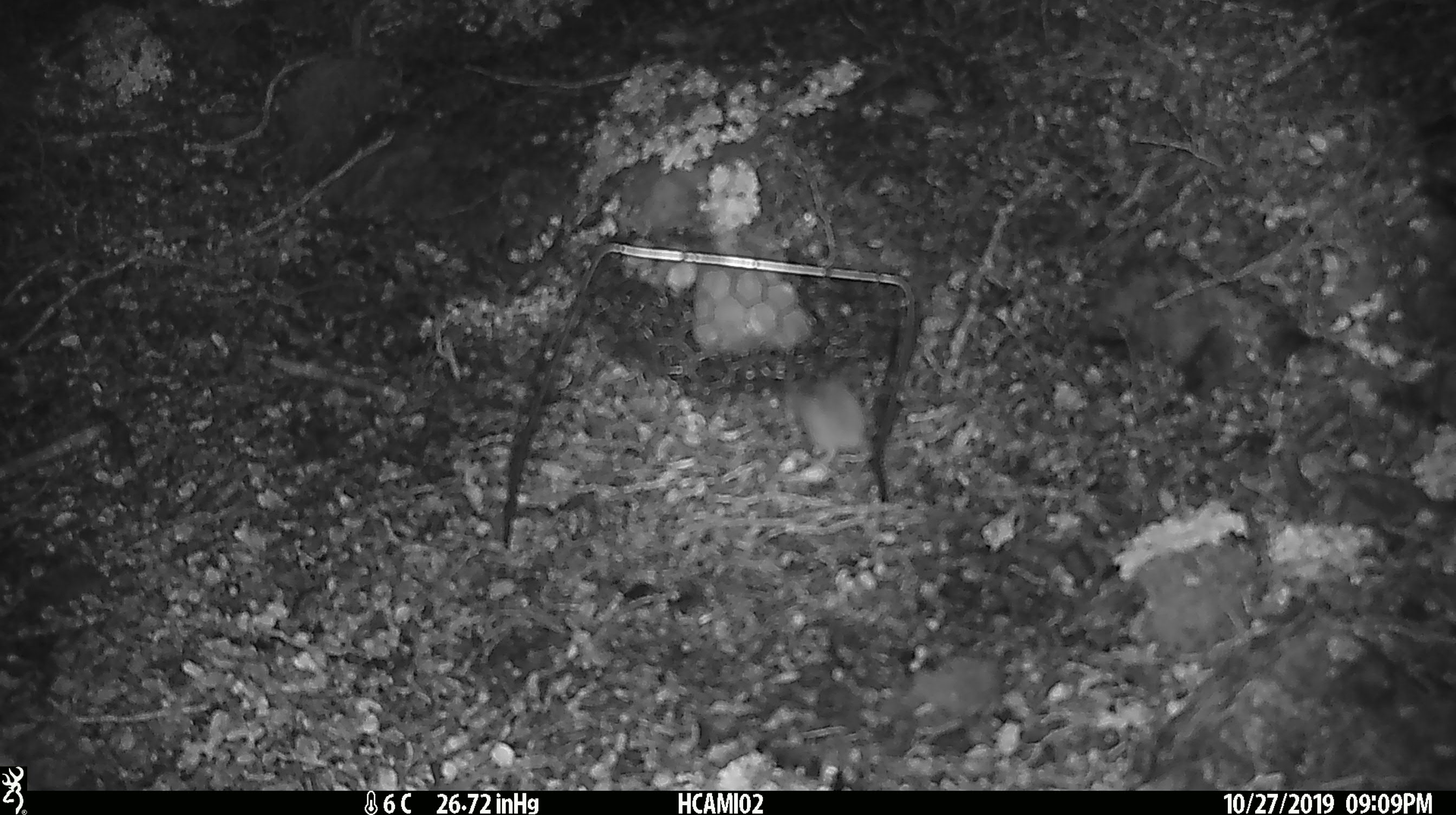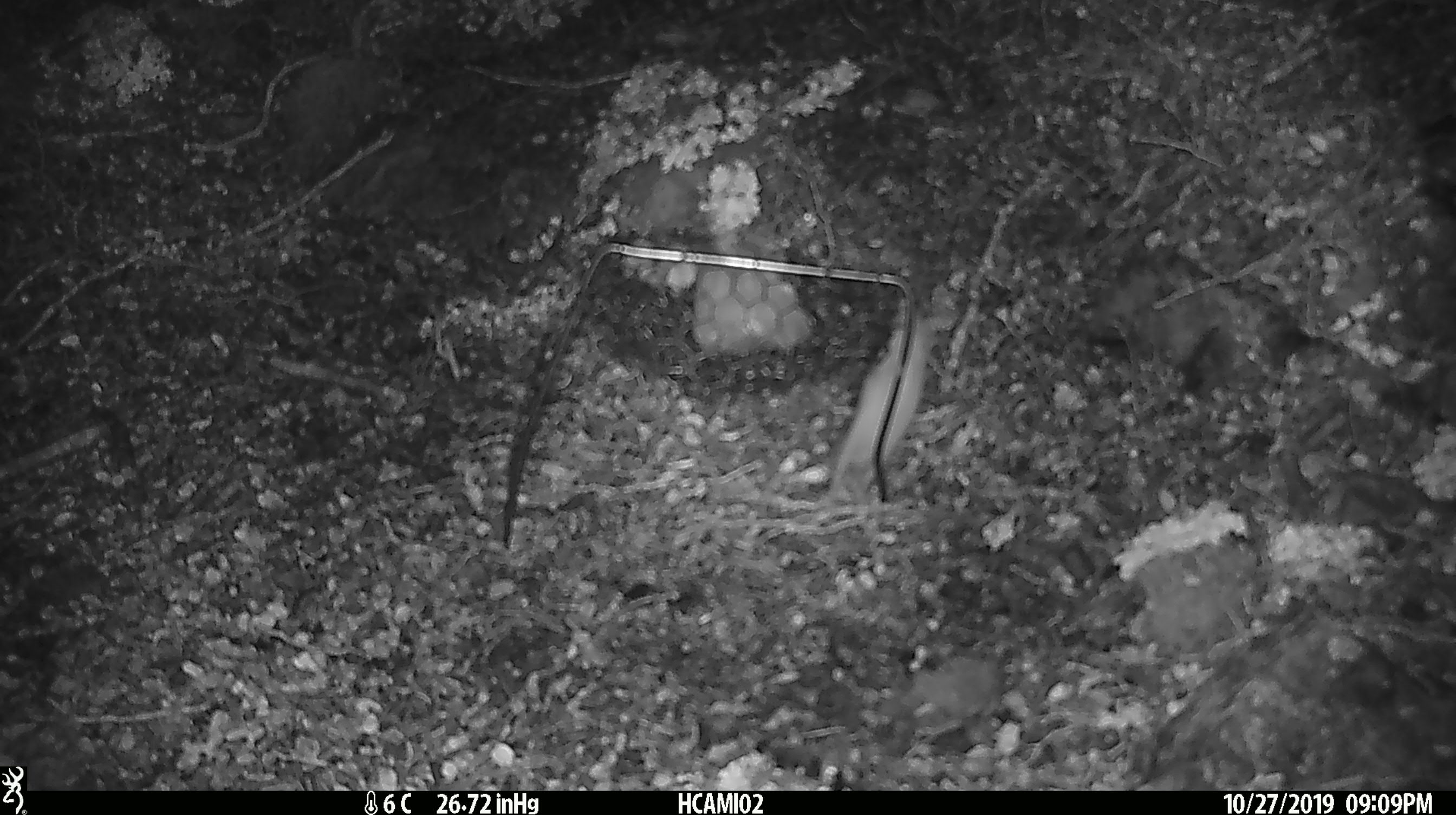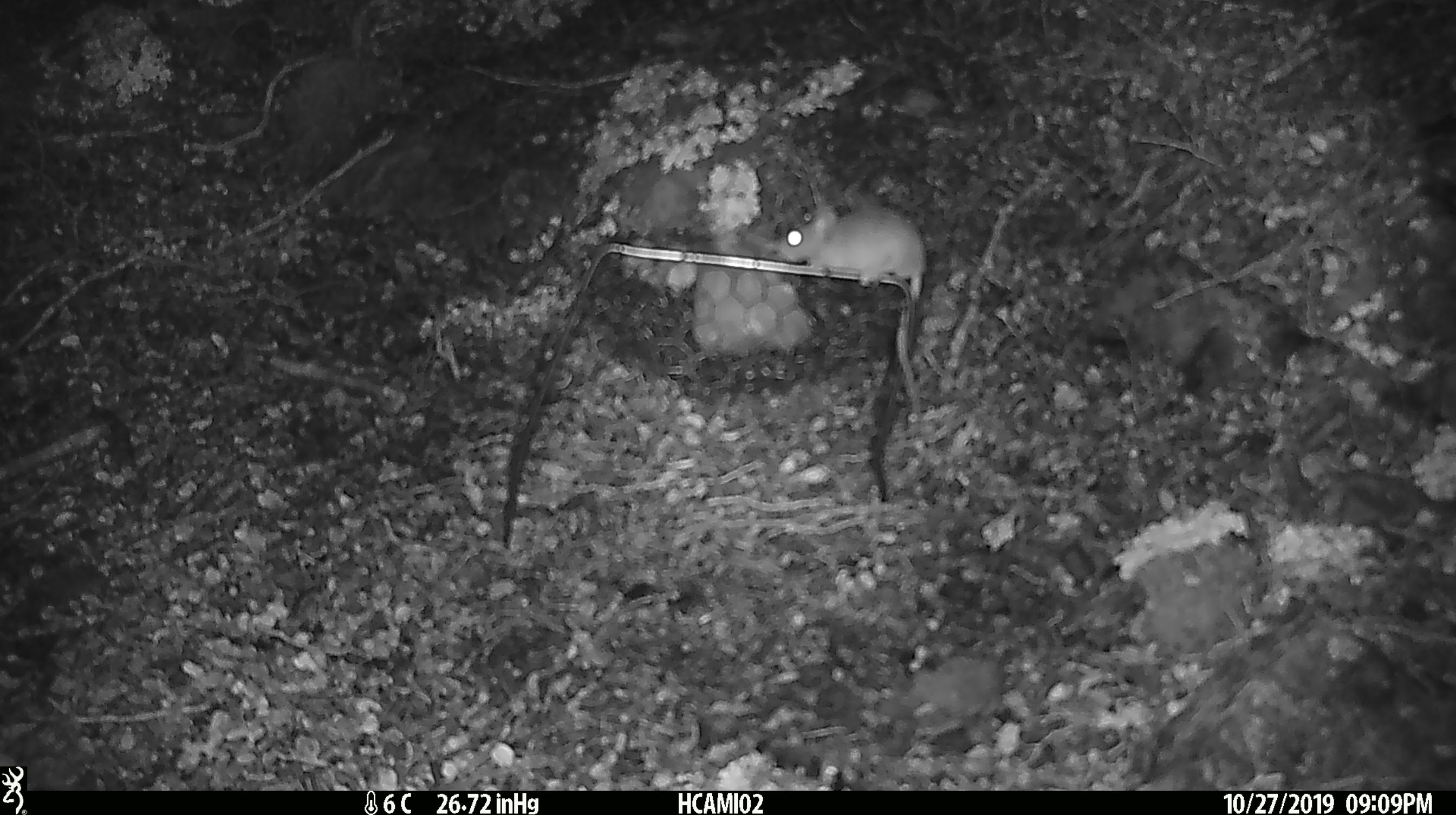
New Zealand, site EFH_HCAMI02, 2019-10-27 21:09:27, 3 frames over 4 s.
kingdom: Animalia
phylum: Chordata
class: Mammalia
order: Rodentia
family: Muridae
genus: Mus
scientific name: Mus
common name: mouse